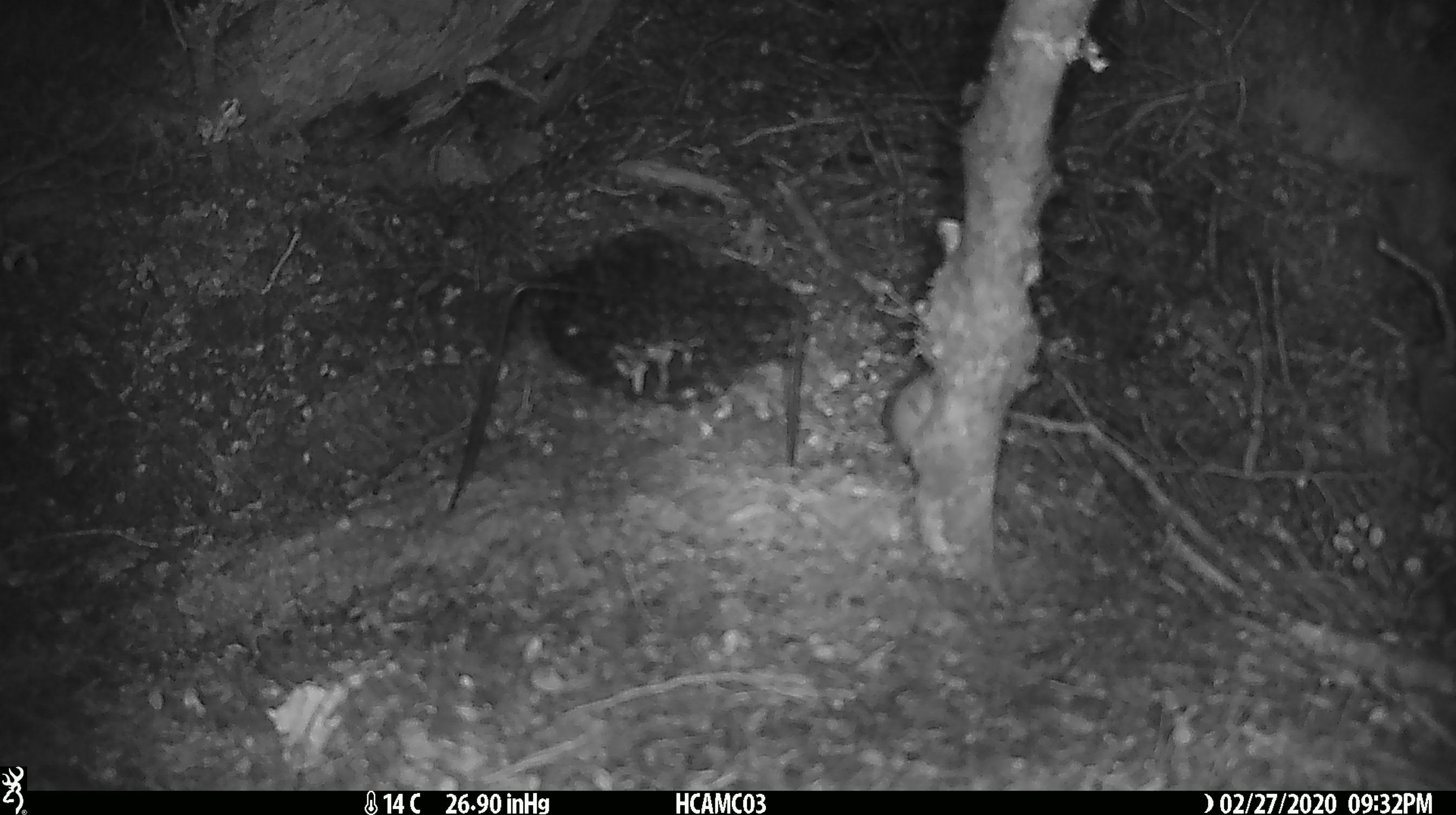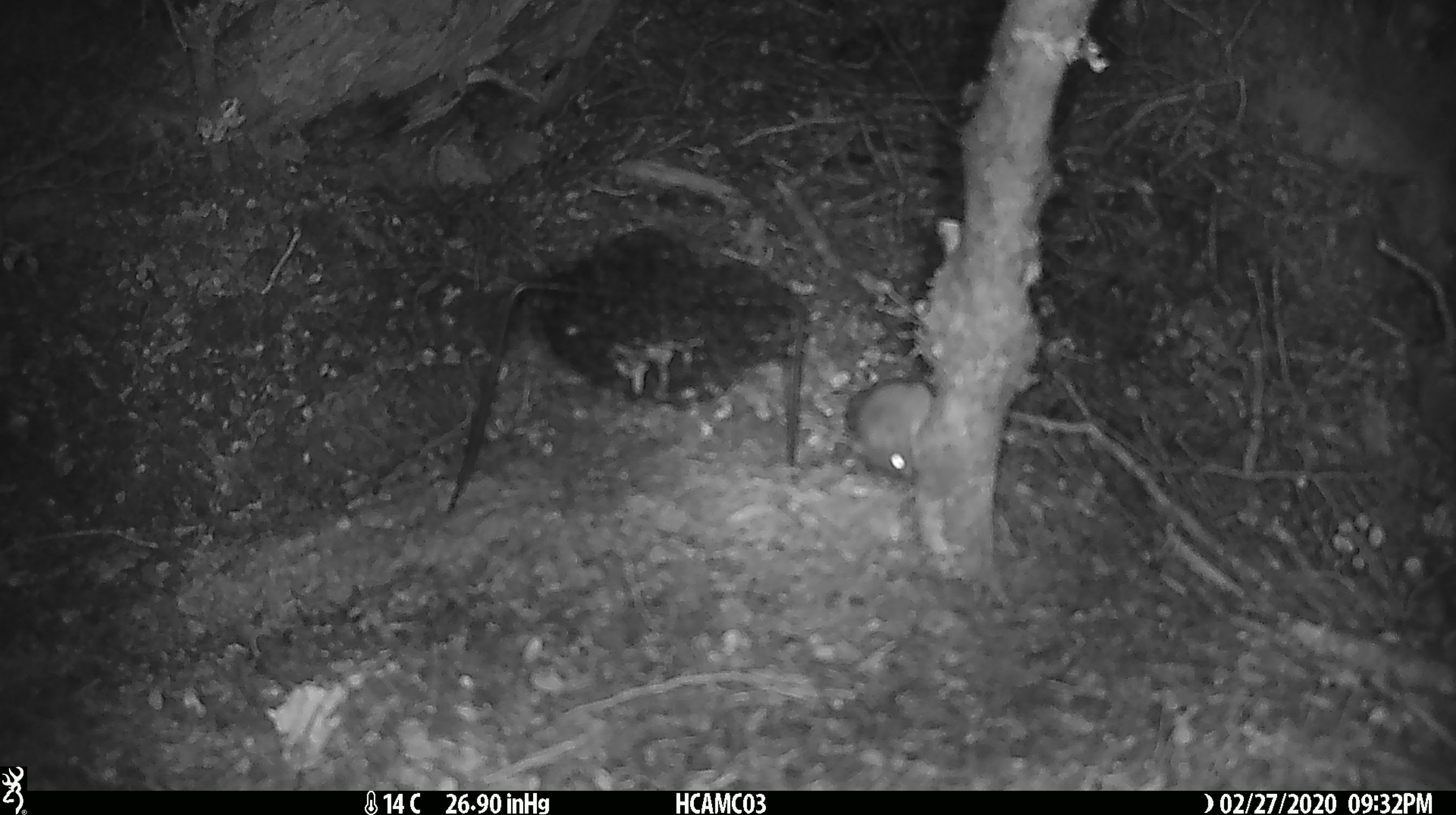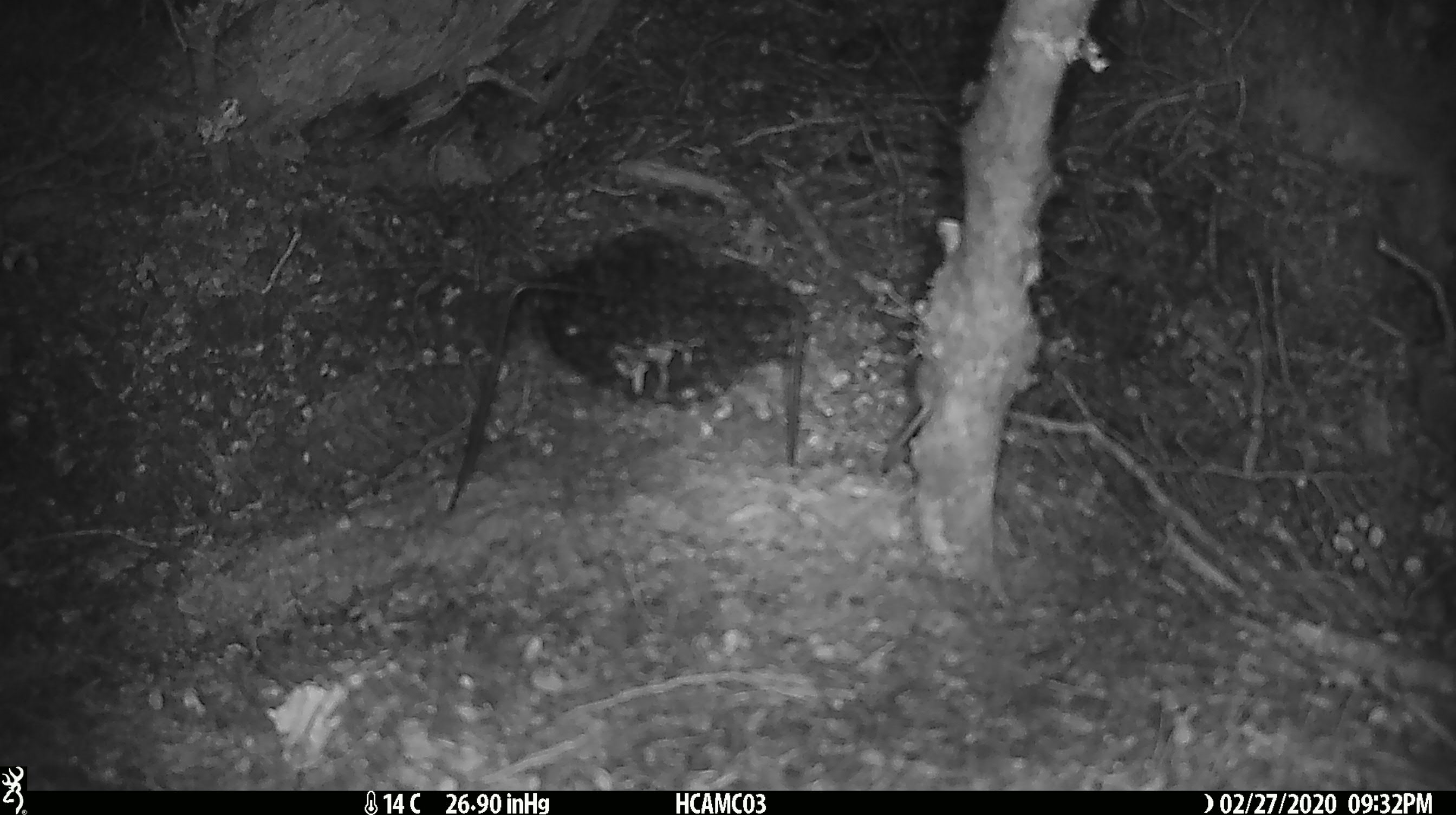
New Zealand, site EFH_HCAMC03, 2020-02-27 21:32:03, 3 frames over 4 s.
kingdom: Animalia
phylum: Chordata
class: Mammalia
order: Rodentia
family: Muridae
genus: Mus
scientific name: Mus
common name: mouse